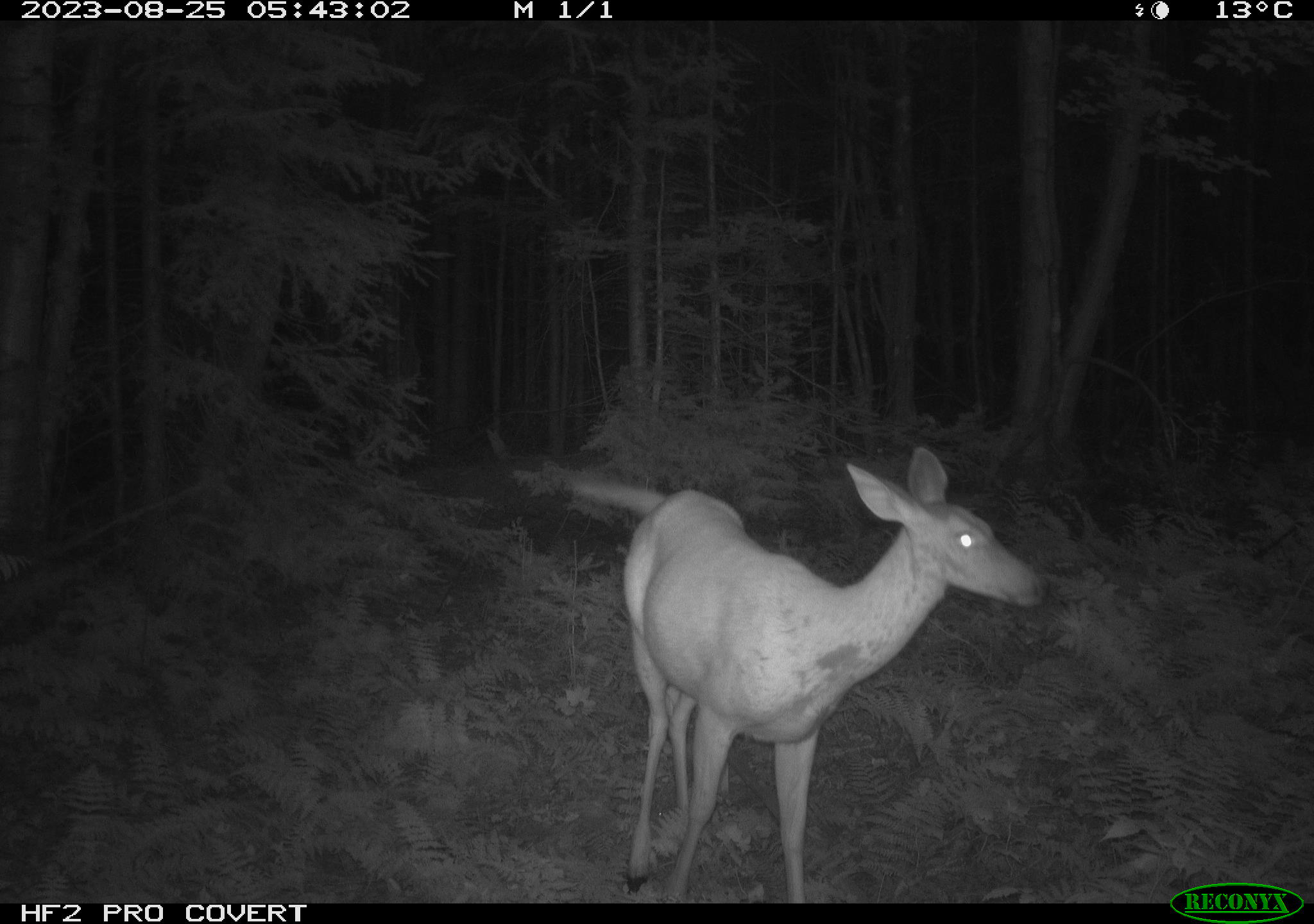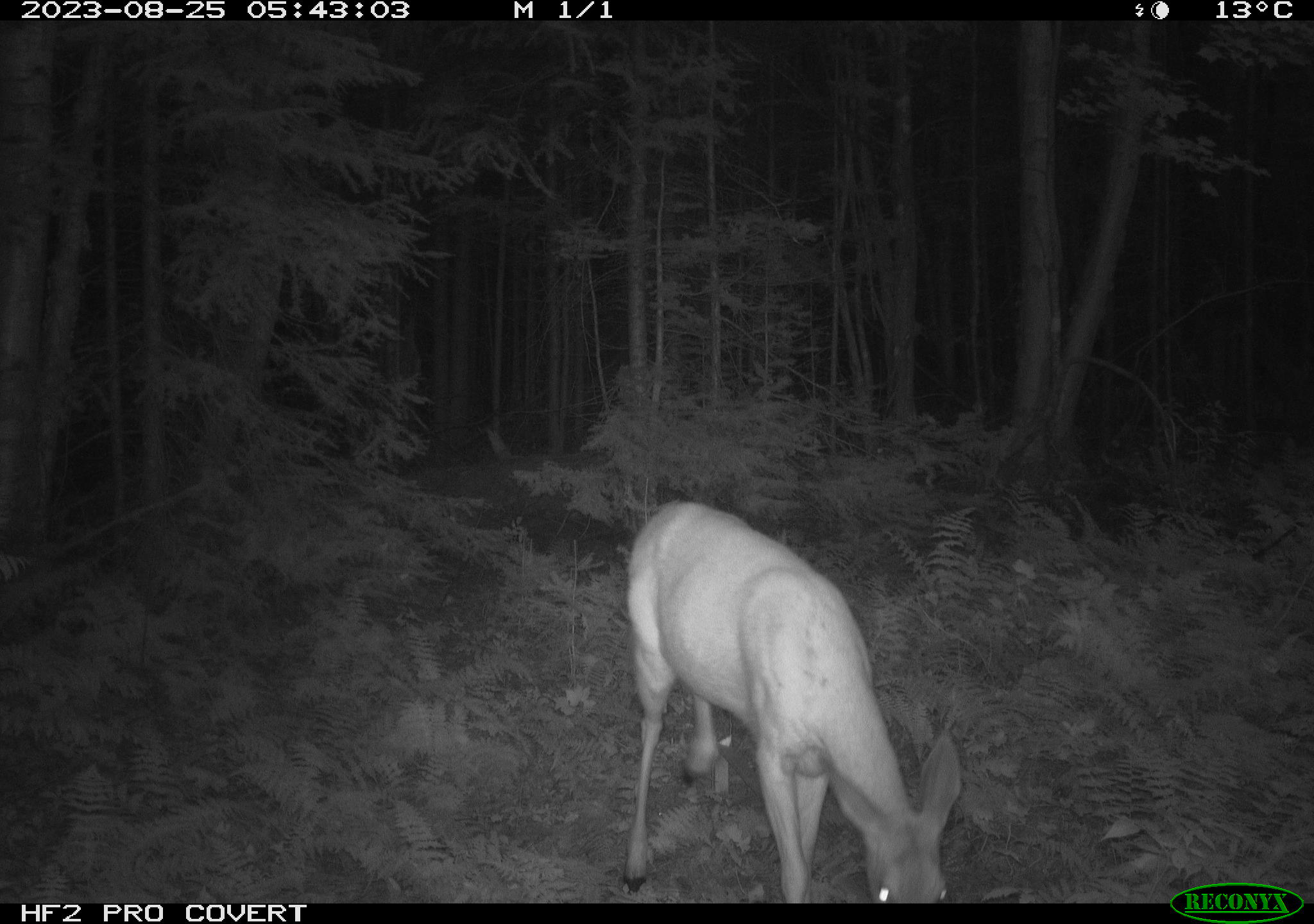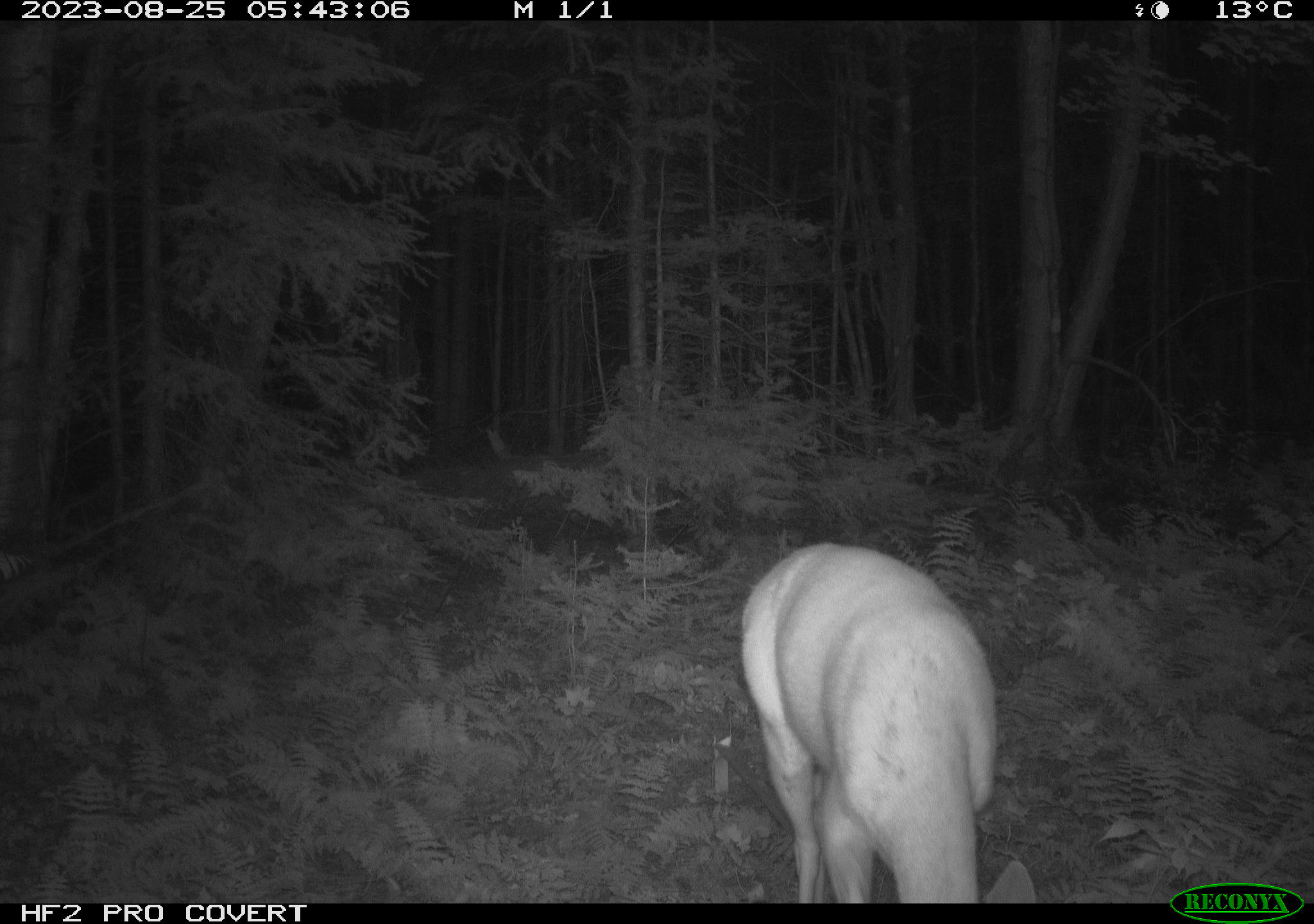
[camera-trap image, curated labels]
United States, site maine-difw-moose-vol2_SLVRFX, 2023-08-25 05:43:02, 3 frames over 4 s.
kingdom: Animalia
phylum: Chordata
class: Mammalia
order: Artiodactyla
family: Cervidae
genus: Odocoileus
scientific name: Odocoileus virginianus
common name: white-tailed deer